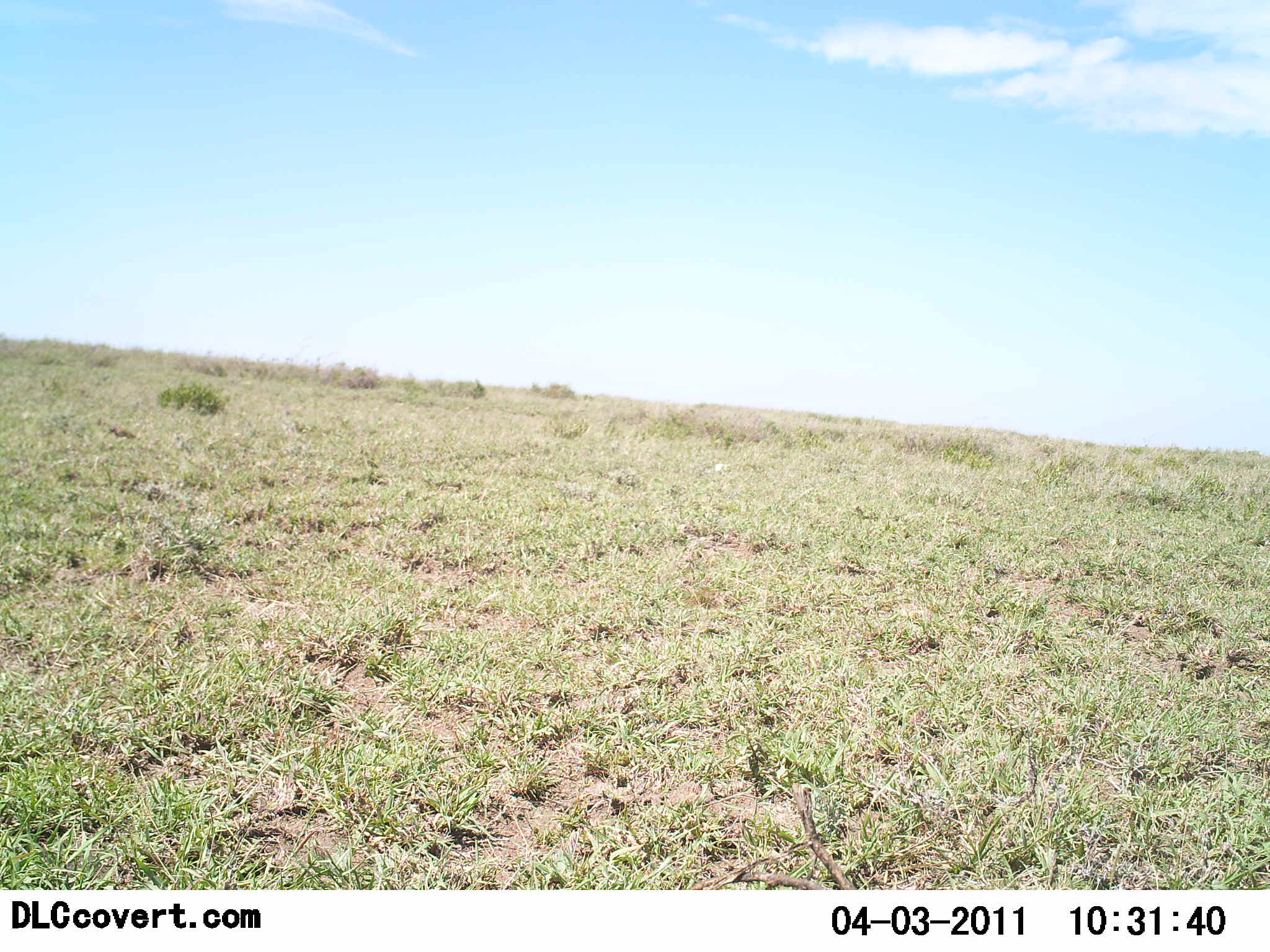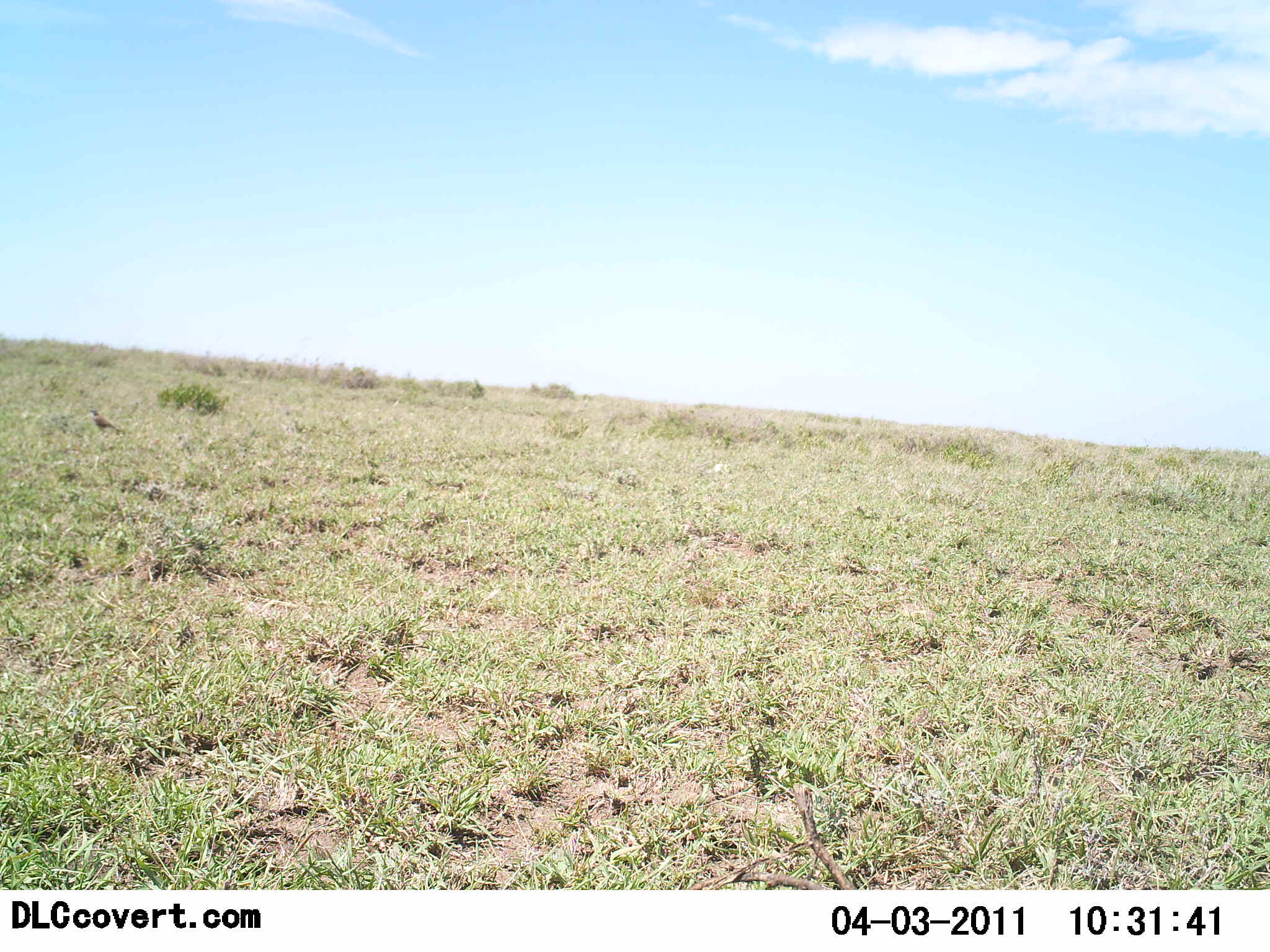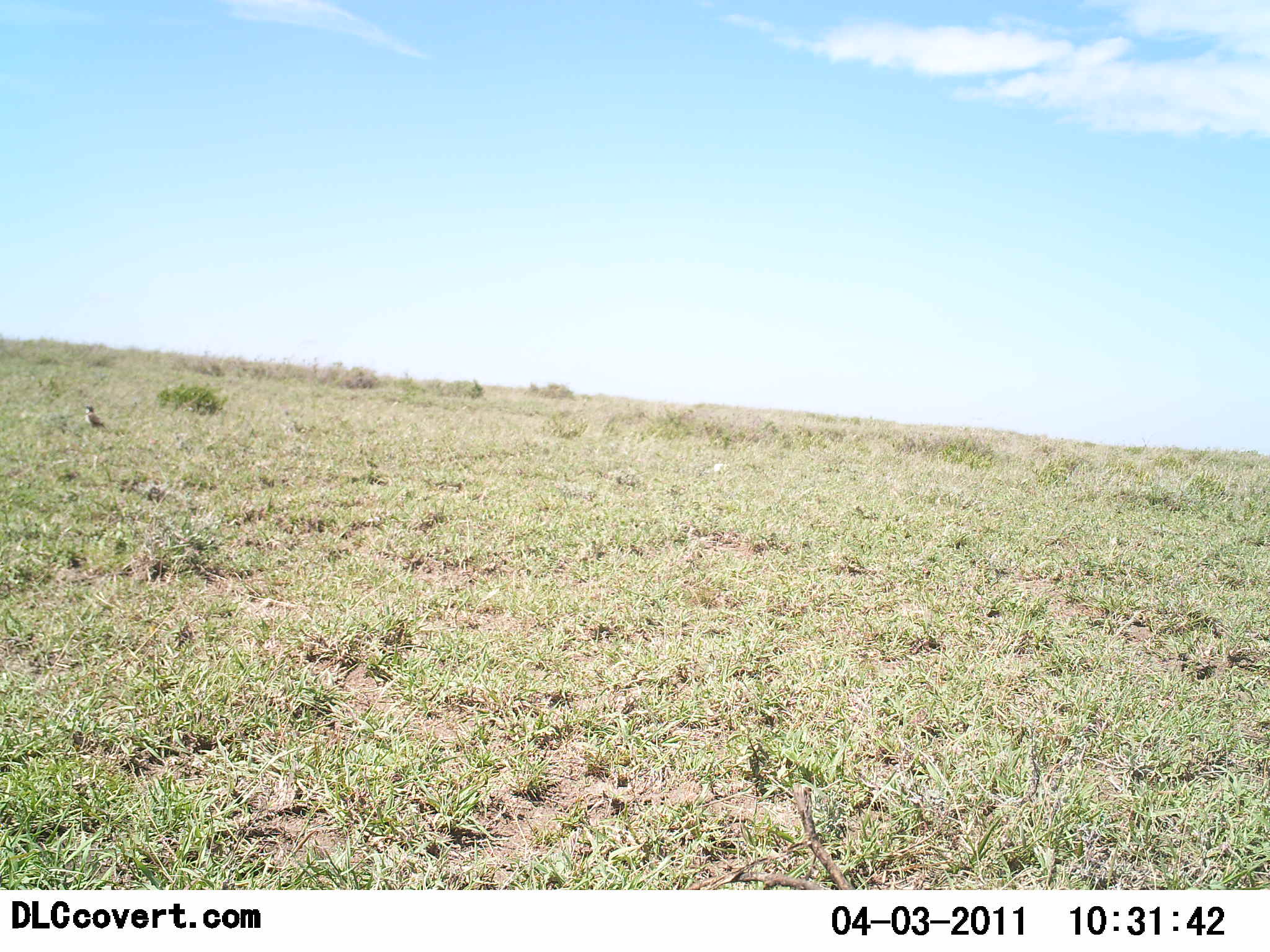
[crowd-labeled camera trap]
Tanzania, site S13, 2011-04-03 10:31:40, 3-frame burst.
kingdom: Animalia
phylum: Chordata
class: Aves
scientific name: Aves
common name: bird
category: otherbird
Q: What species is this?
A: Otherbird (bird) (Aves).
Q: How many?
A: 1.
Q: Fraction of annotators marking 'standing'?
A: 30%.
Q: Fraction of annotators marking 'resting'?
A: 0%.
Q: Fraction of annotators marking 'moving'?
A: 60%.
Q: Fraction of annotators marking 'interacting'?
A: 0%.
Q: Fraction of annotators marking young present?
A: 0%.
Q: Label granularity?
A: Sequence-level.